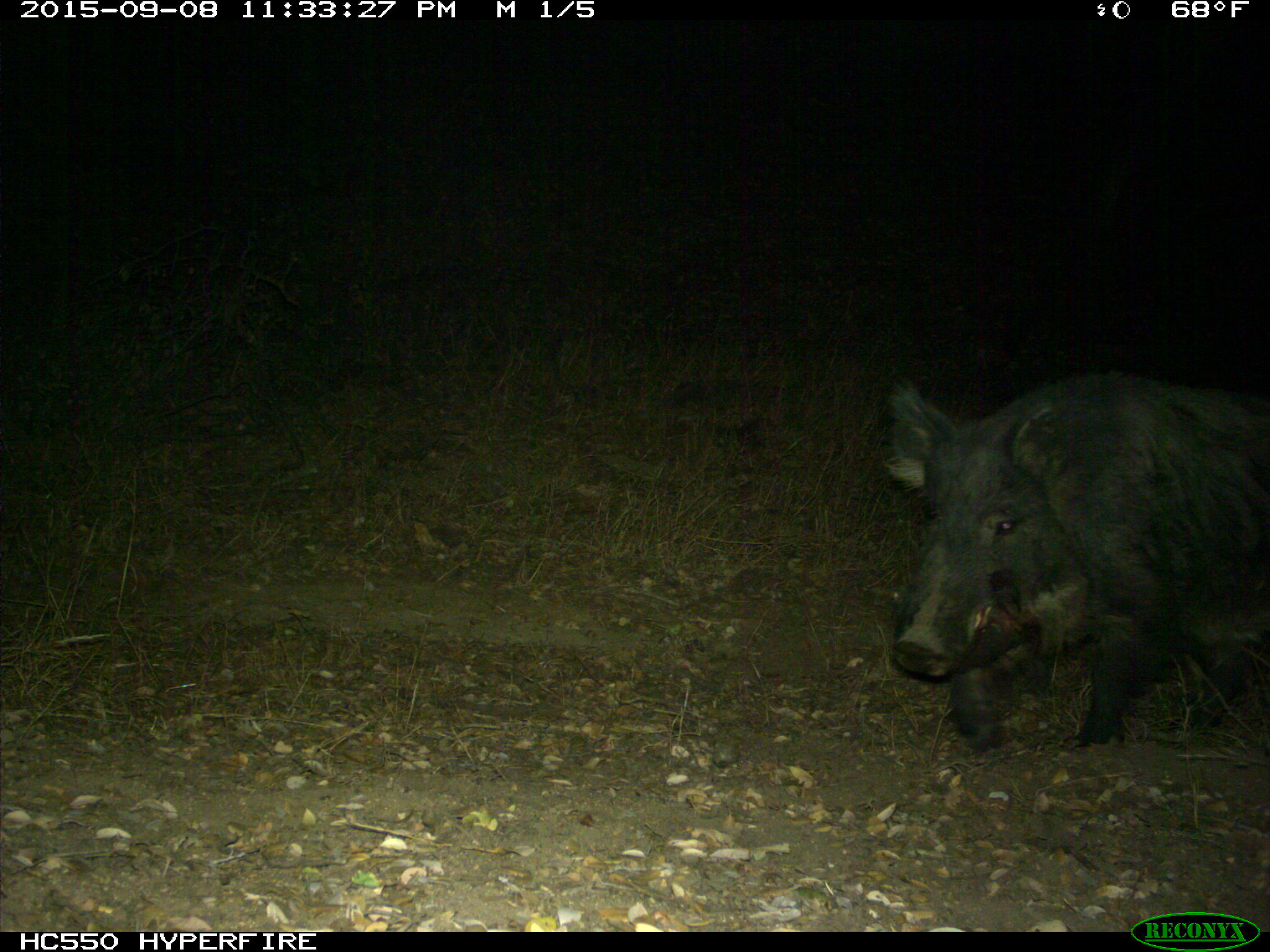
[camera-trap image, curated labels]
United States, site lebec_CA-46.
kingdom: Animalia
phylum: Chordata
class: Mammalia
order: Artiodactyla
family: Suidae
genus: Sus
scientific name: Sus scrofa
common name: wild boar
Sus scrofa (wild boar).